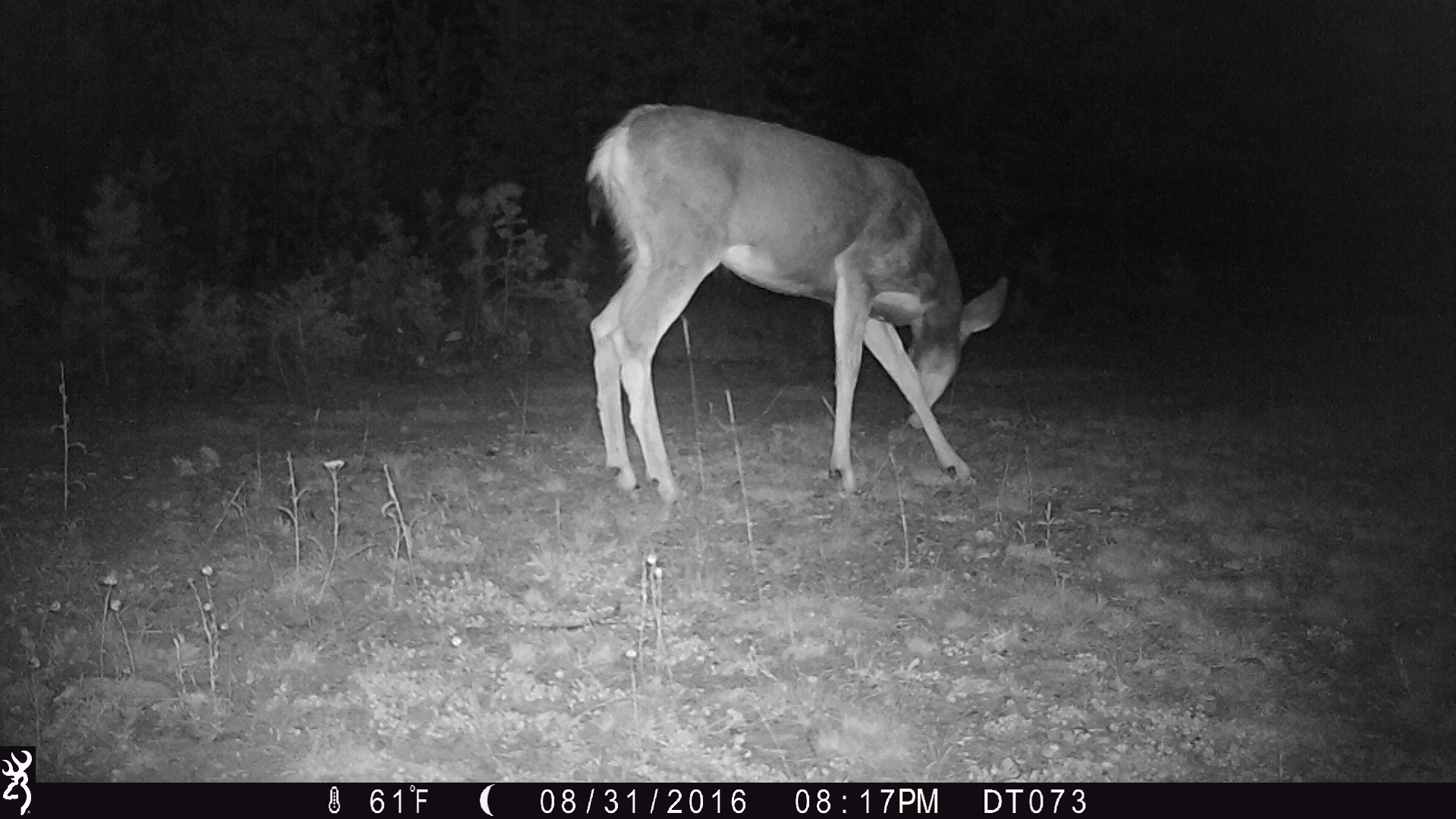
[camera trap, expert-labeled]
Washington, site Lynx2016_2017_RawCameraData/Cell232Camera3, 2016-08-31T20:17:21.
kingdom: Animalia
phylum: Chordata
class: Mammalia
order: Artiodactyla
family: Cervidae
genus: Odocoileus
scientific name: Odocoileus hemionus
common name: mule deer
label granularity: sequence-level